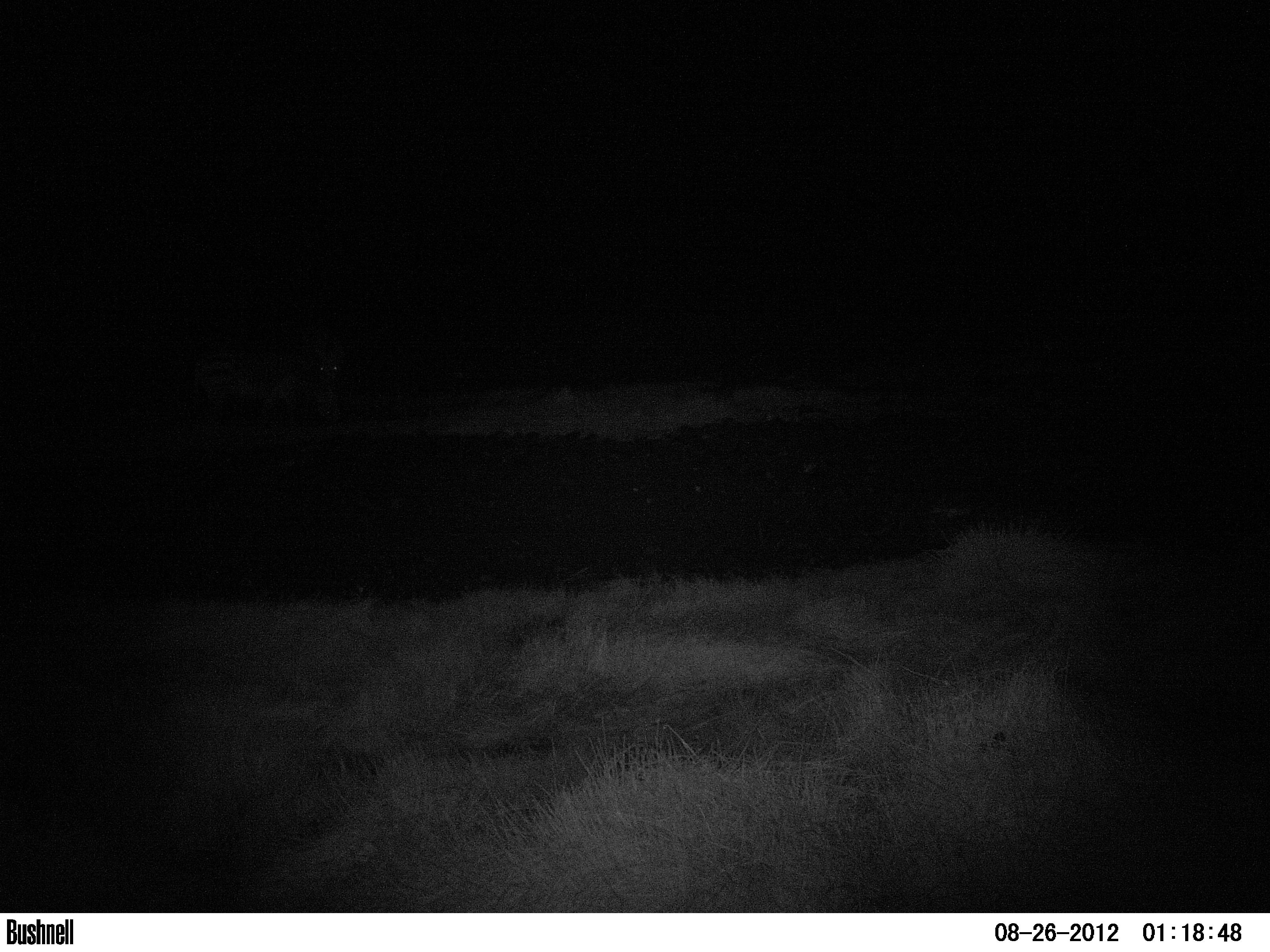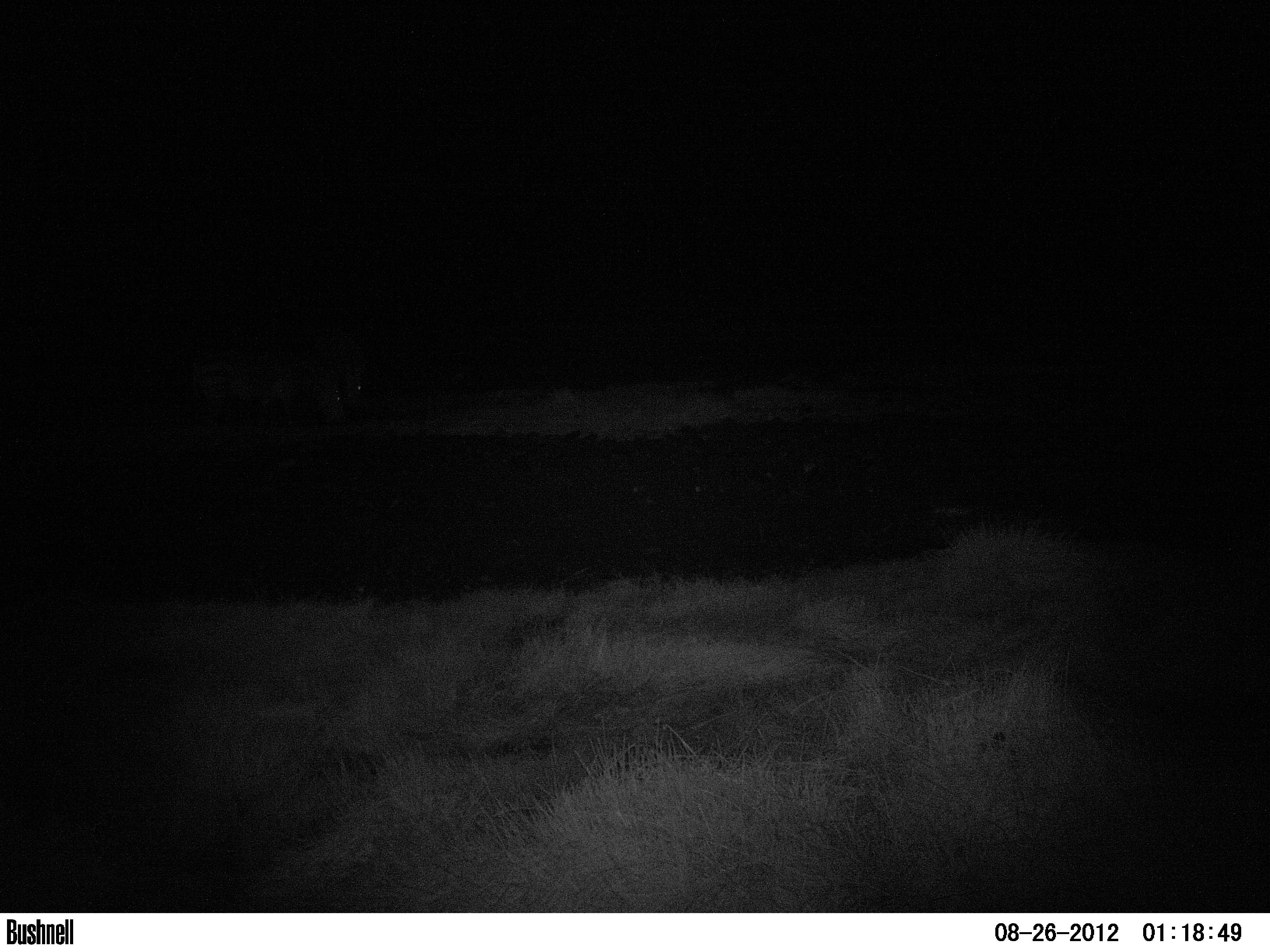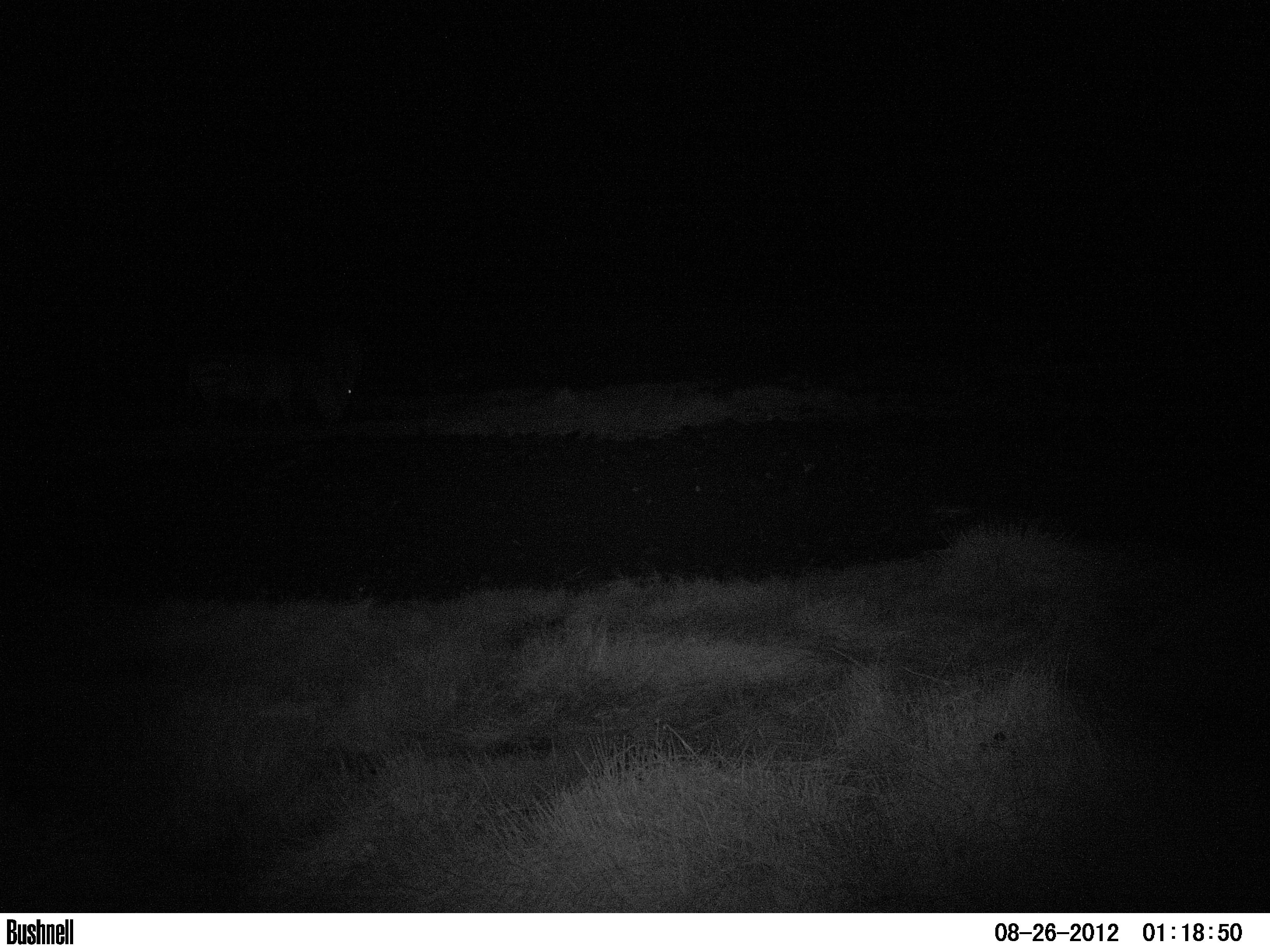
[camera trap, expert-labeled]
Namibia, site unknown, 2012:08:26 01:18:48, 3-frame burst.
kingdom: Animalia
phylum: Chordata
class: Mammalia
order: Perissodactyla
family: Equidae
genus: Equus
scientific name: Equus zebra hartmannae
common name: hartmann's mountain zebra